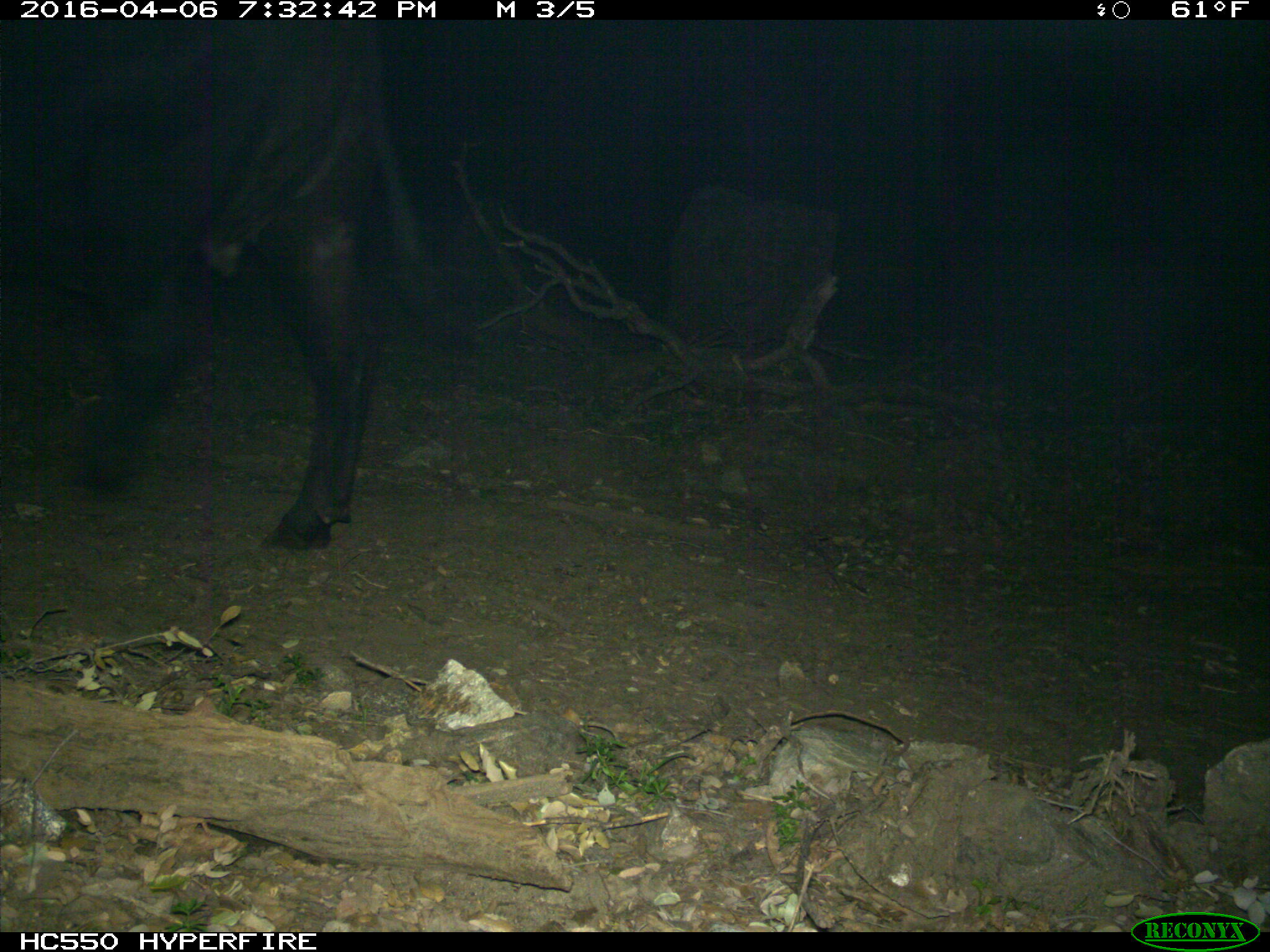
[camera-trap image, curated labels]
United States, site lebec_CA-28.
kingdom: Animalia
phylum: Chordata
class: Mammalia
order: Artiodactyla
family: Bovidae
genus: Bos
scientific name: Bos taurus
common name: domestic cow